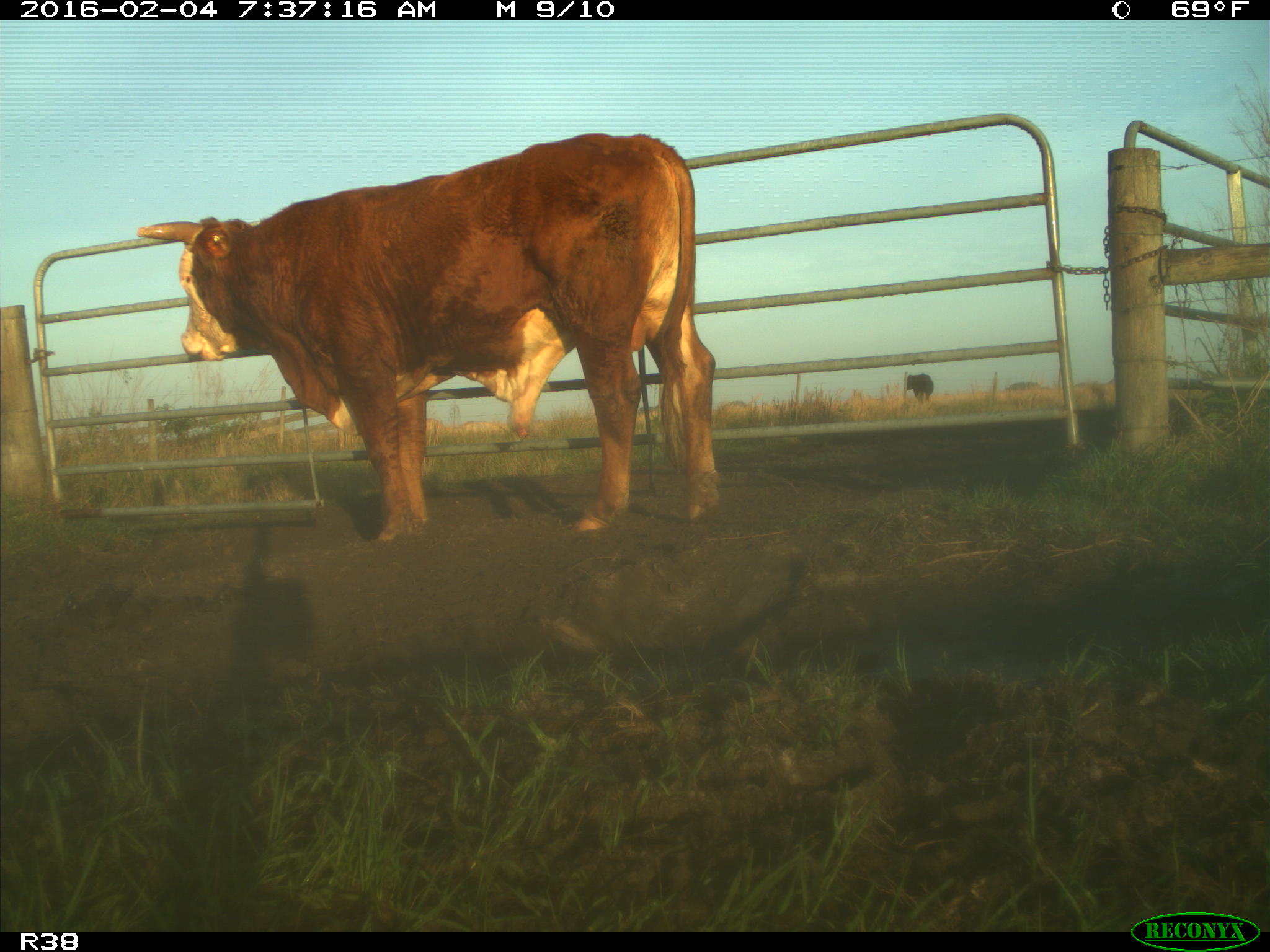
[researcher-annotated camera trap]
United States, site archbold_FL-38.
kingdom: Animalia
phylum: Chordata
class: Mammalia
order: Artiodactyla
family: Bovidae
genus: Bos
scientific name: Bos taurus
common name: domestic cow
Bos taurus (domestic cow).